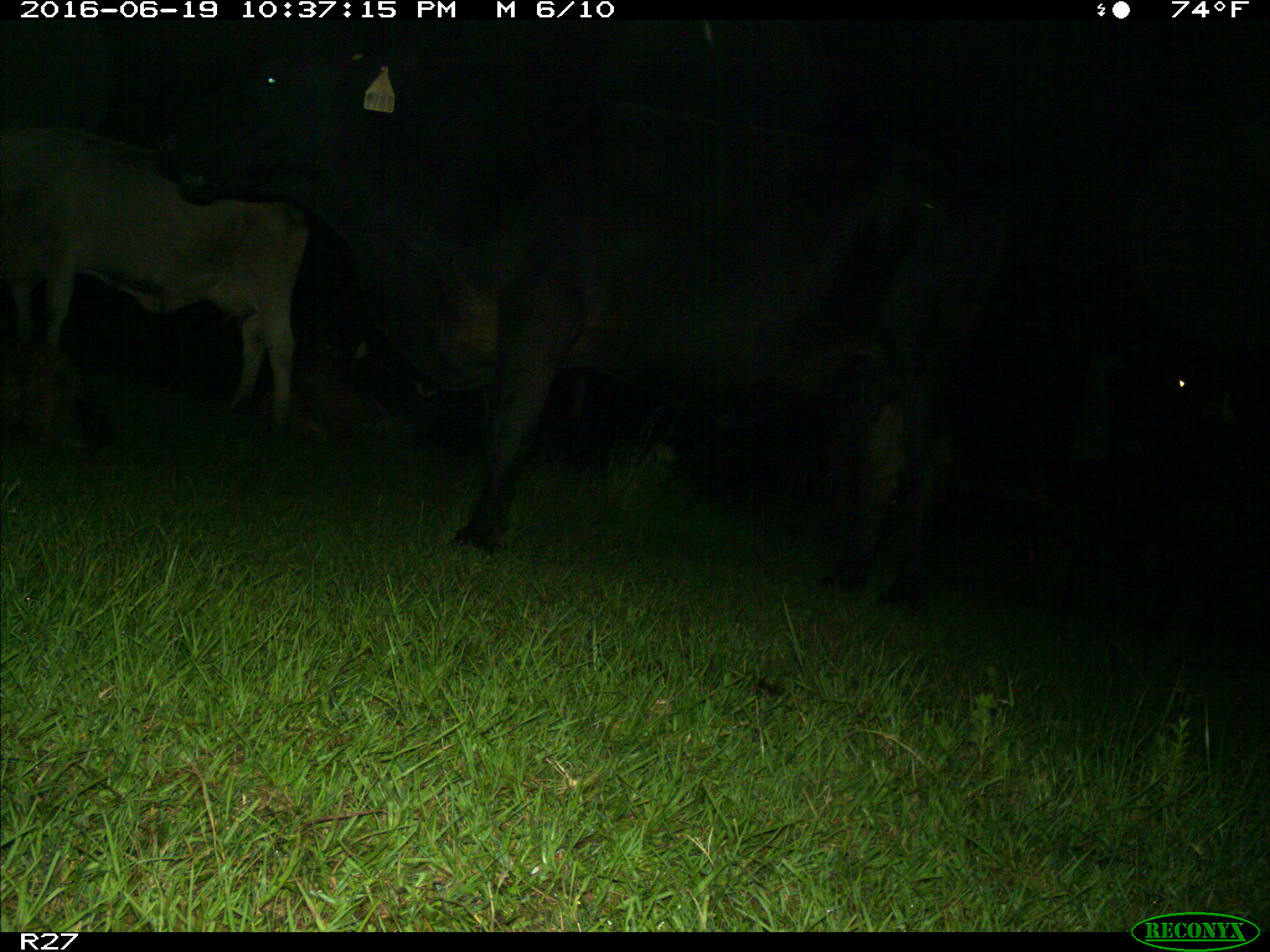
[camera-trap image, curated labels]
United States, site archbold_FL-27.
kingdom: Animalia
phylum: Chordata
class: Mammalia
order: Artiodactyla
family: Bovidae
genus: Bos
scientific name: Bos taurus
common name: domestic cow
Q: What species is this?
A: Bos taurus (domestic cow).